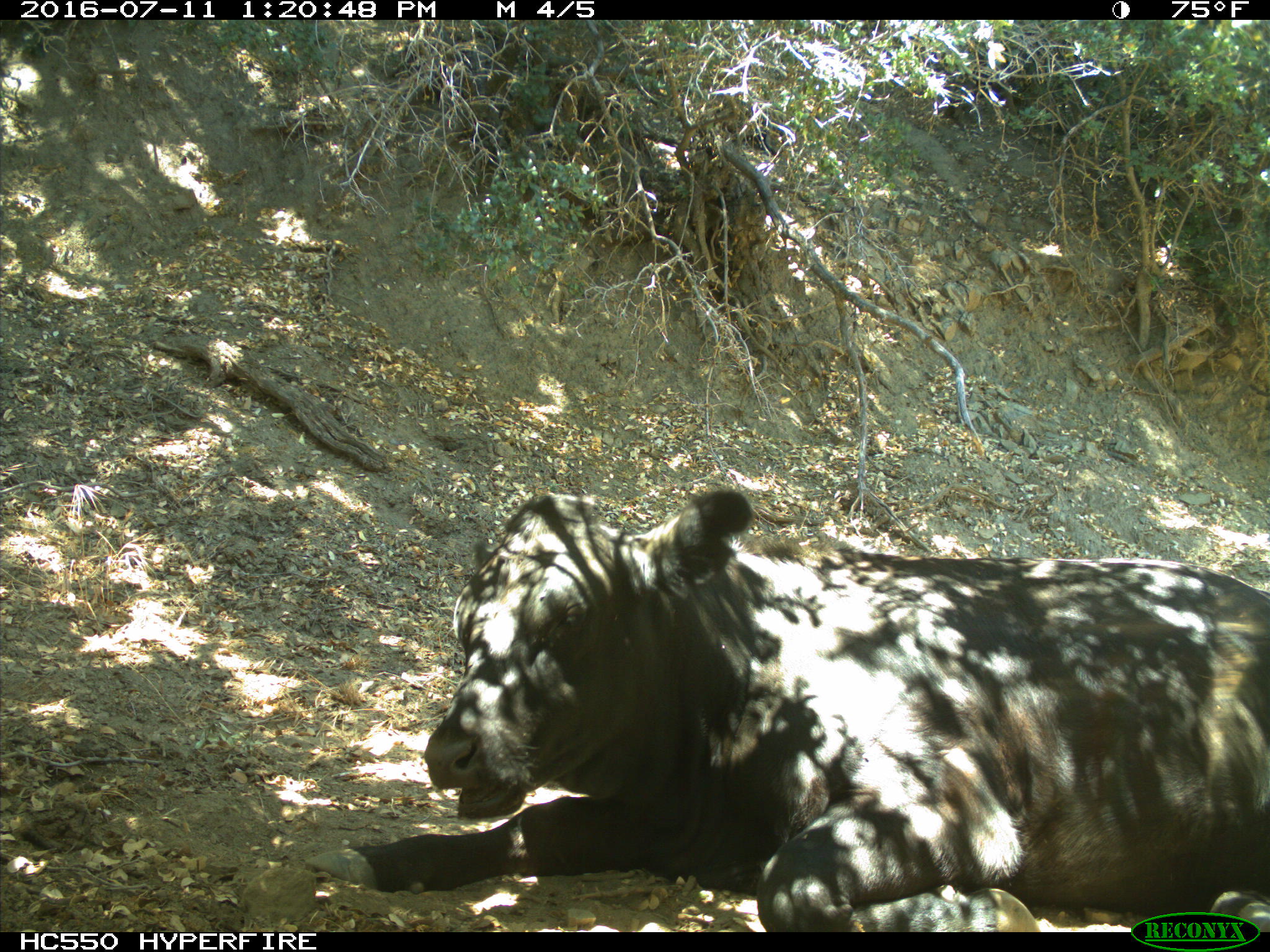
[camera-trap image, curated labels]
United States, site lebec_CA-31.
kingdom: Animalia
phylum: Chordata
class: Mammalia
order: Artiodactyla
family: Bovidae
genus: Bos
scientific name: Bos taurus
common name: domestic cow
Bos taurus (domestic cow).